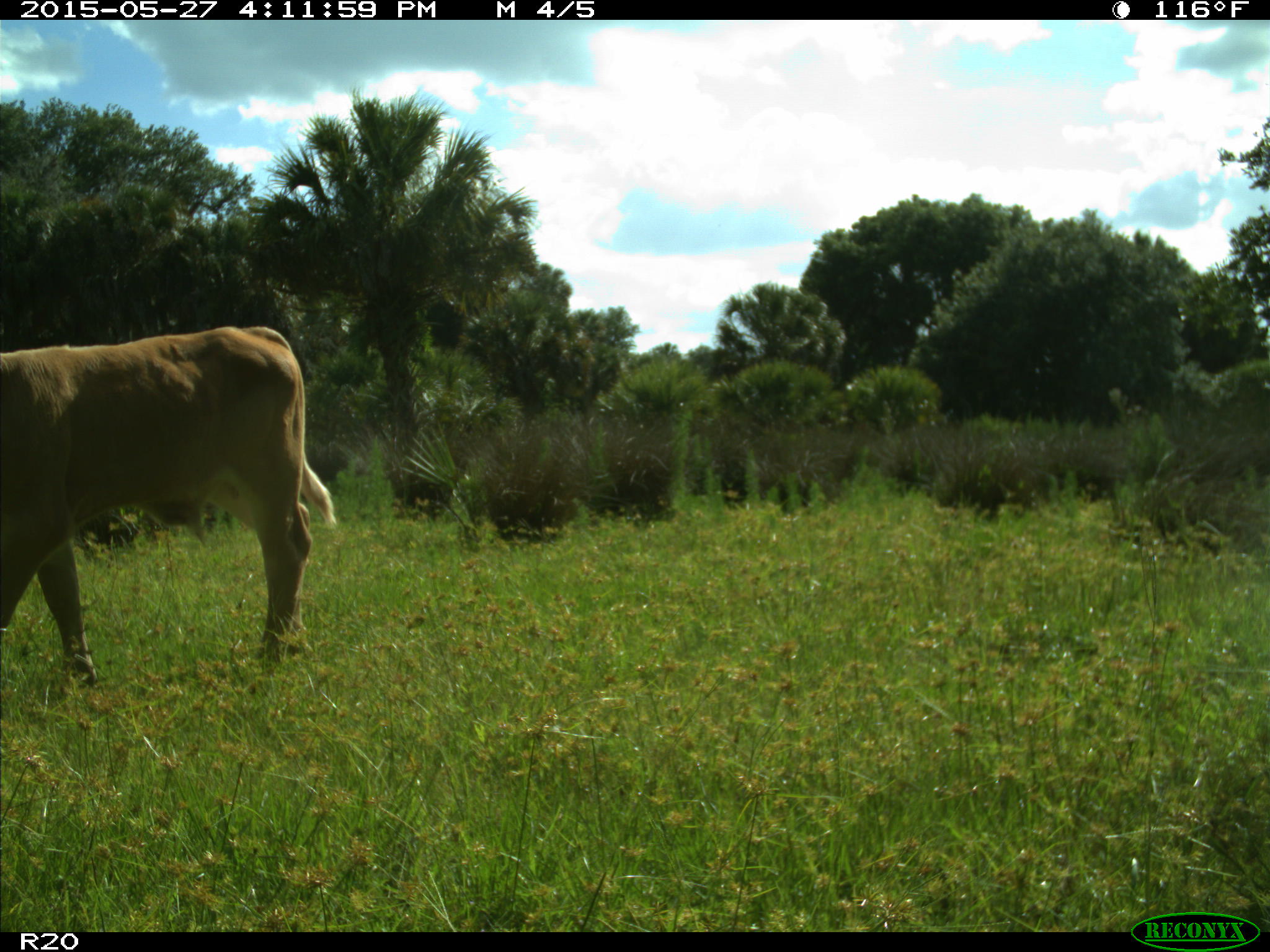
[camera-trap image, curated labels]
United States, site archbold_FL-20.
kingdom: Animalia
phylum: Chordata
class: Mammalia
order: Artiodactyla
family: Bovidae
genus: Bos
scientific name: Bos taurus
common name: domestic cow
Bos taurus (domestic cow).